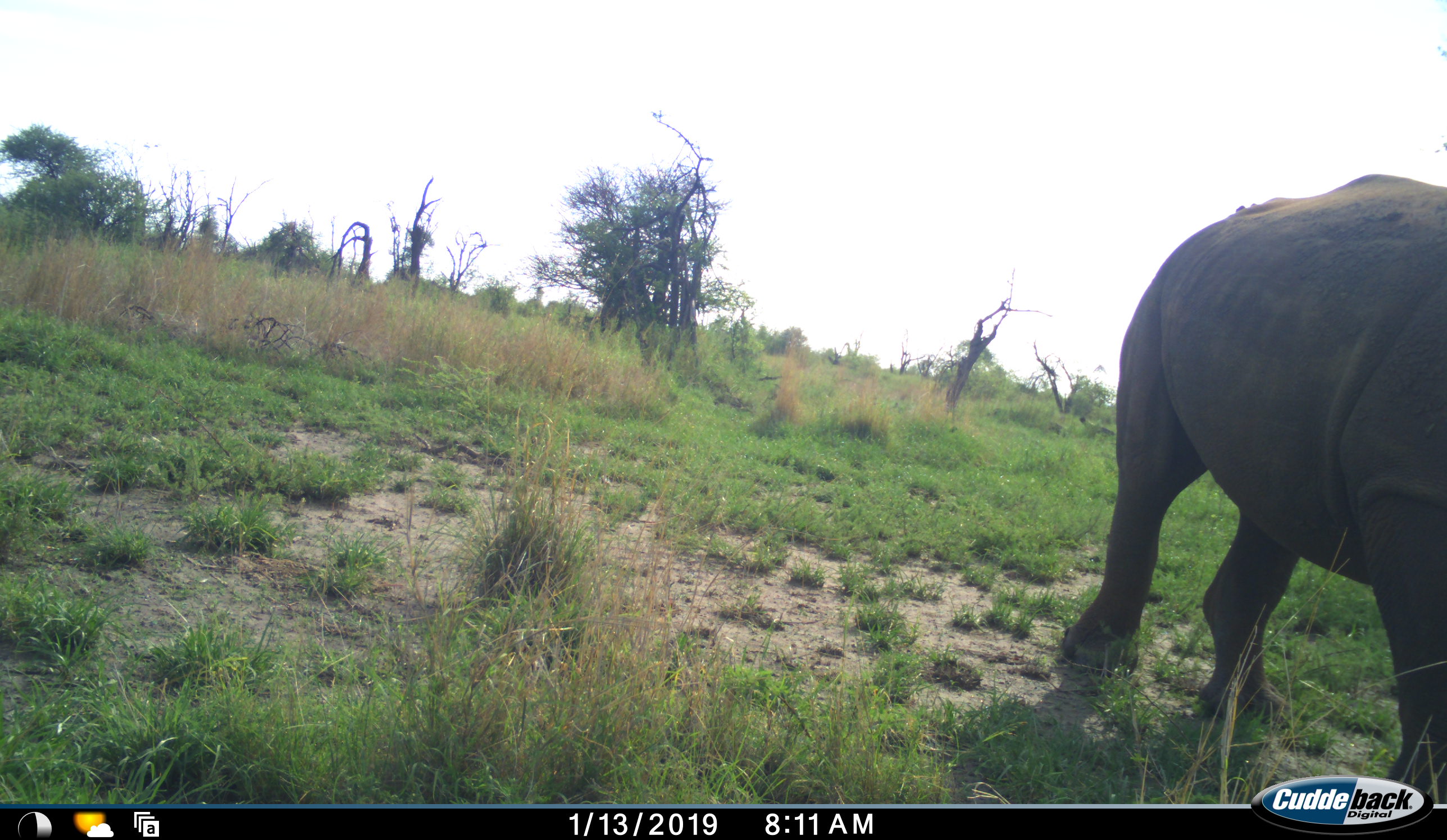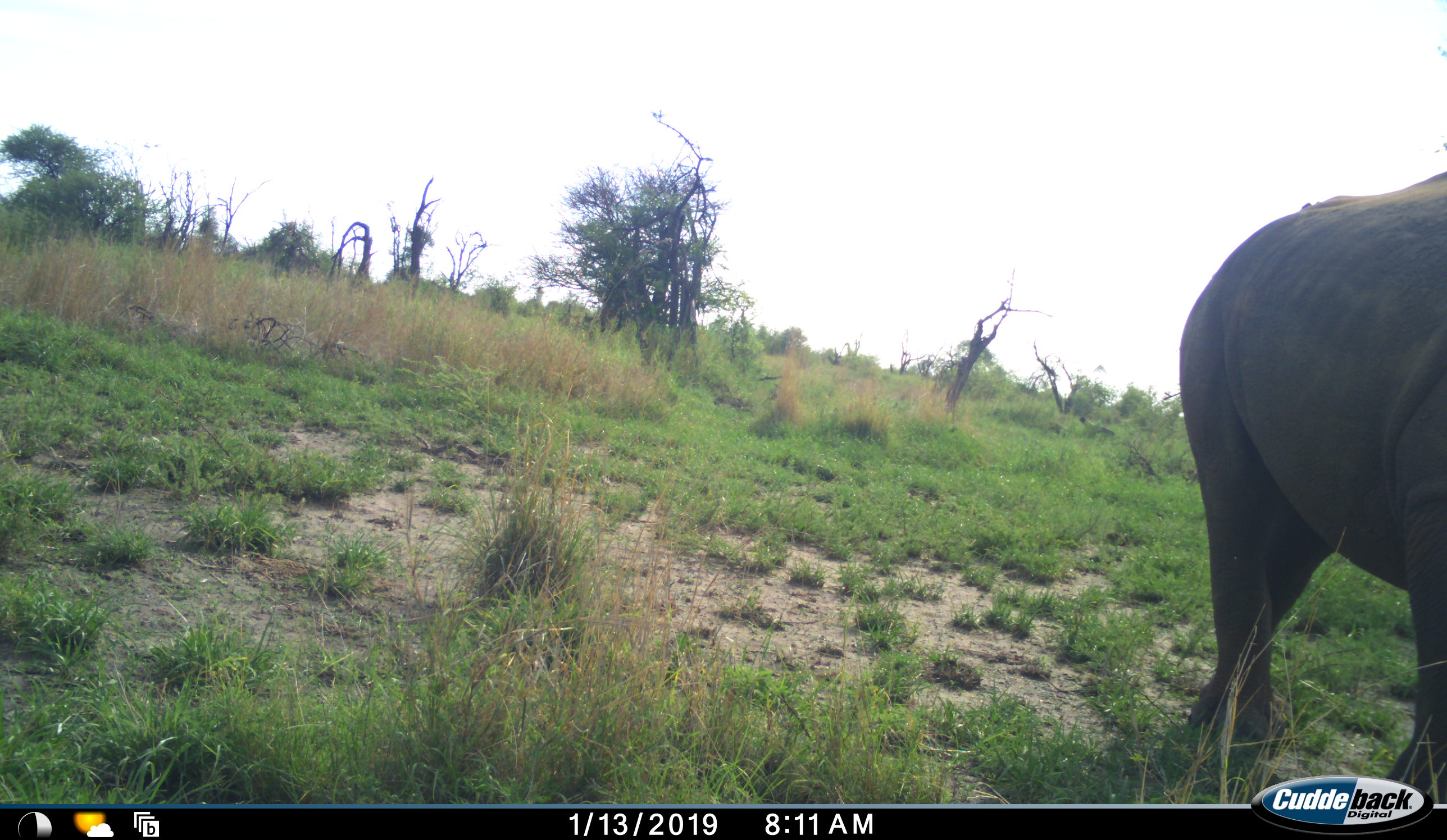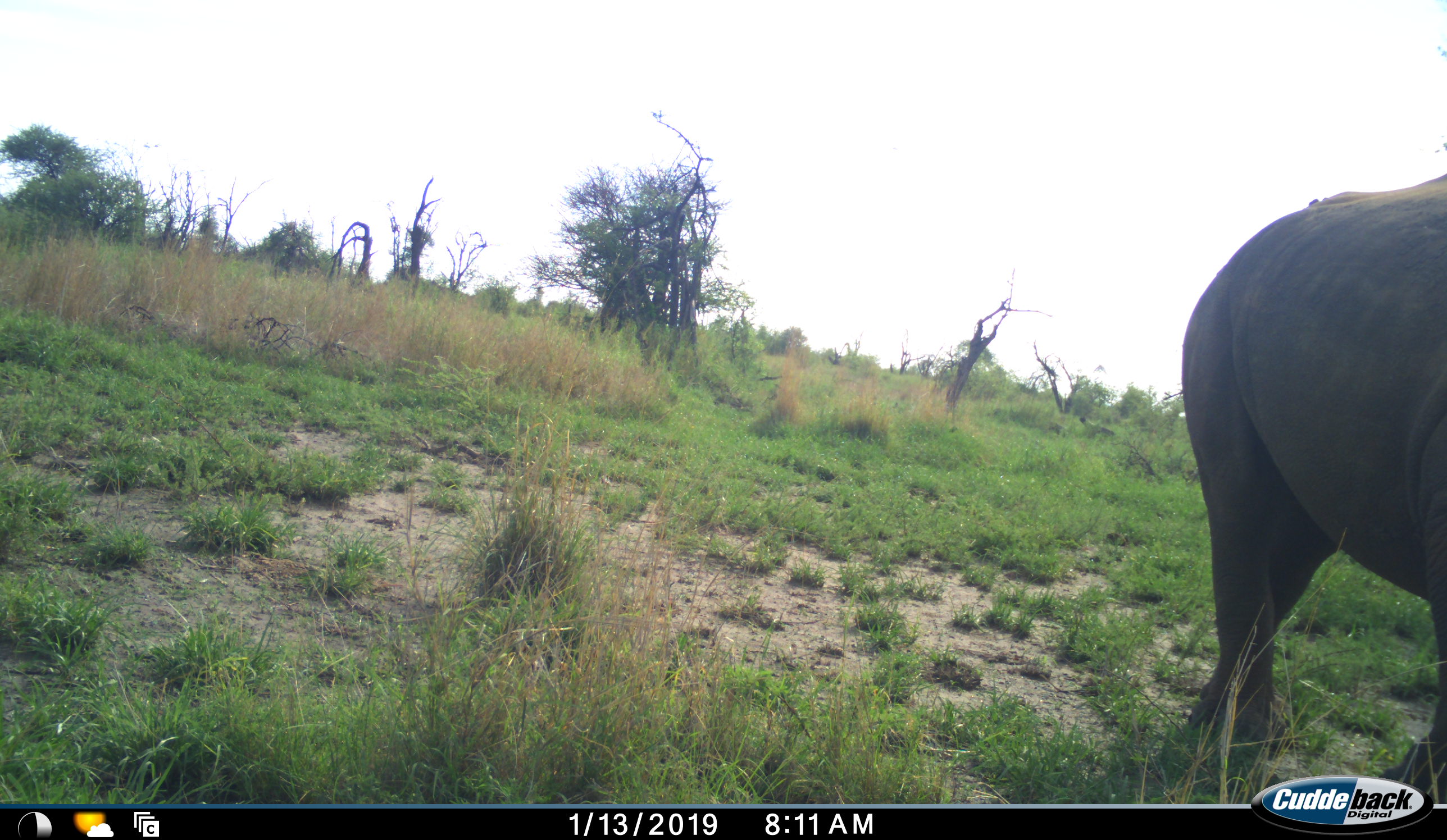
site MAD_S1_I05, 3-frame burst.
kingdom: Animalia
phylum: Chordata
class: Mammalia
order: Perissodactyla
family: Rhinocerotidae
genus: Diceros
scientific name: Diceros bicornis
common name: black rhinoceros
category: rhinocerosblack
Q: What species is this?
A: Rhinocerosblack (black rhinoceros) (Diceros bicornis).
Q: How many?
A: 1.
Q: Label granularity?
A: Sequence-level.